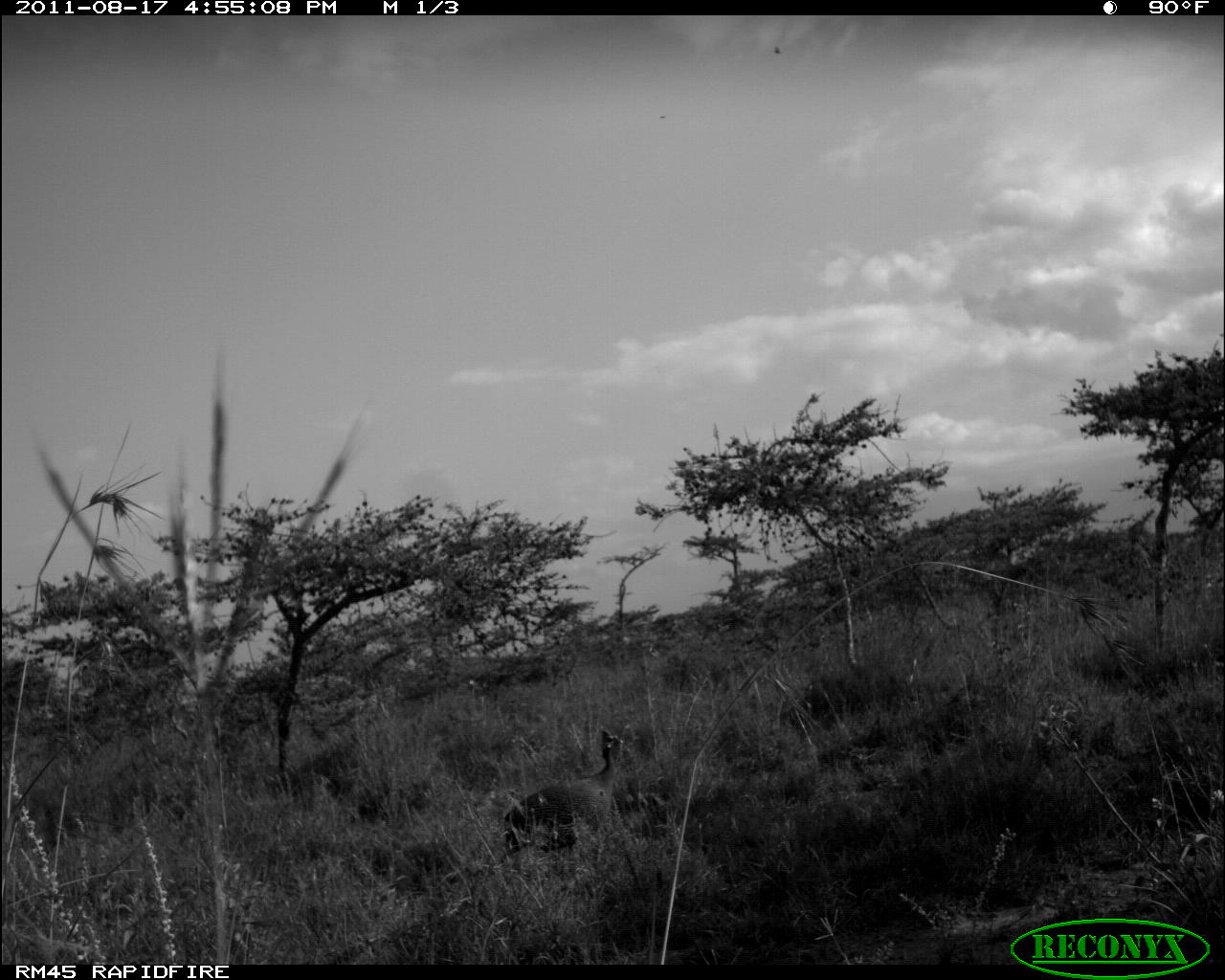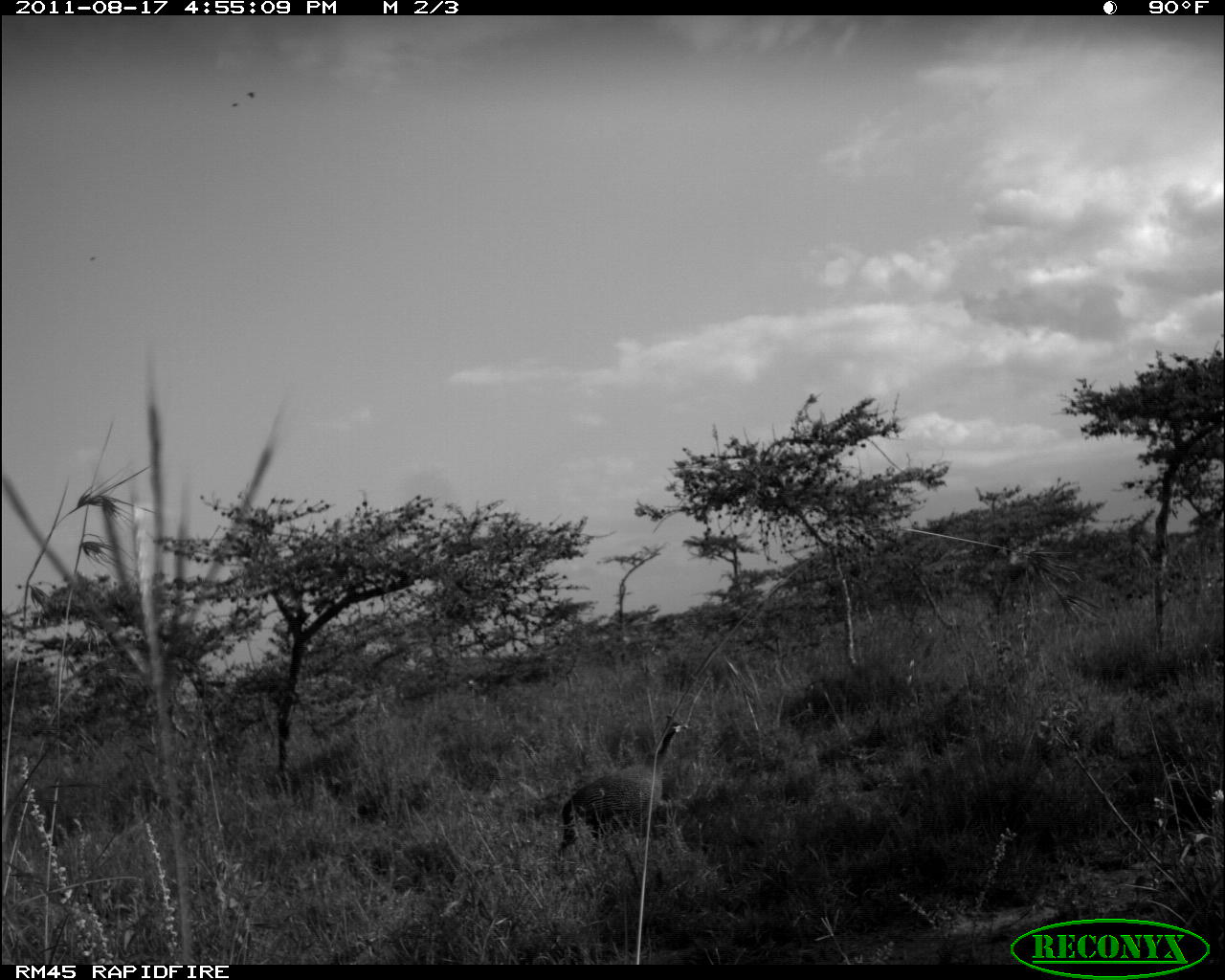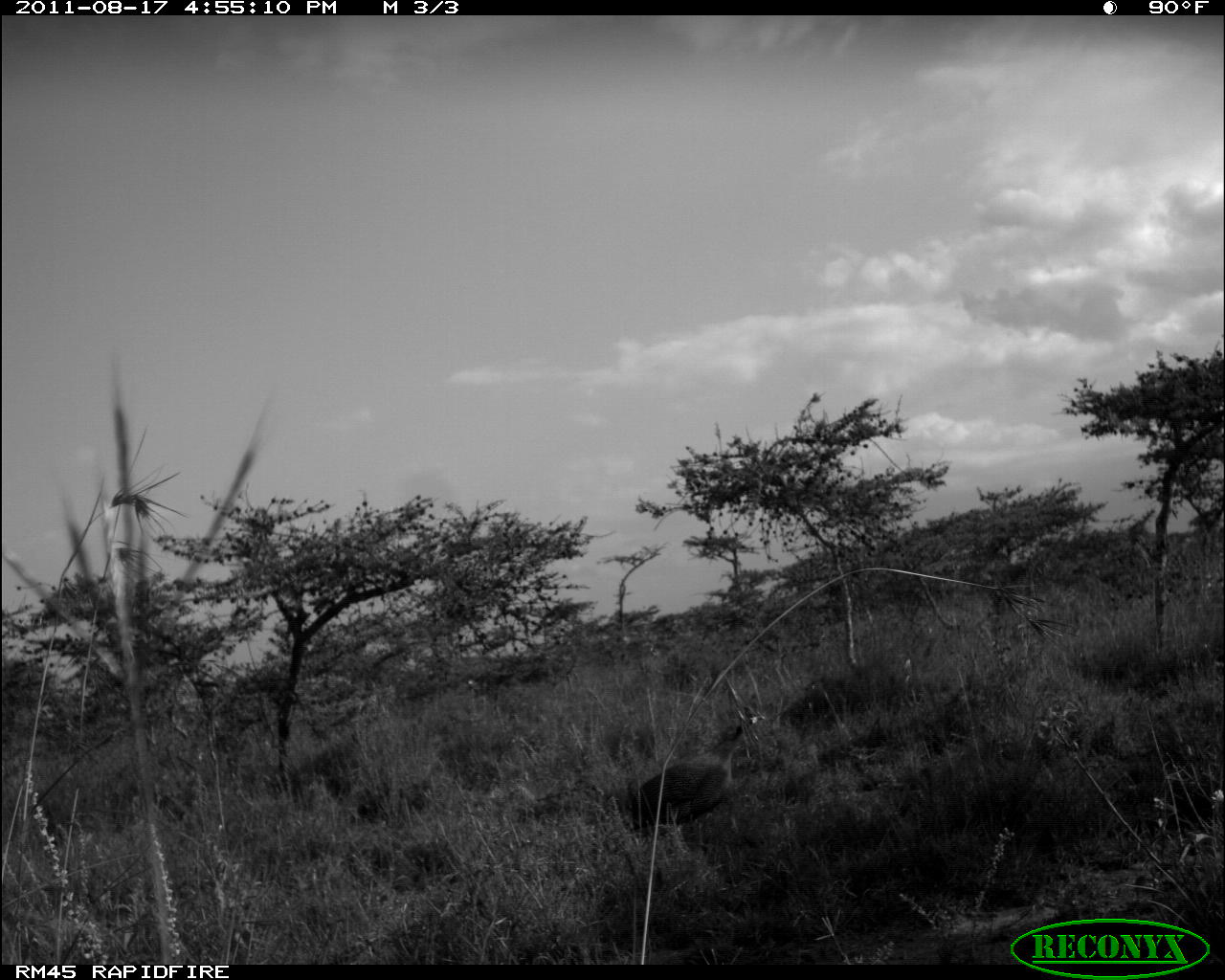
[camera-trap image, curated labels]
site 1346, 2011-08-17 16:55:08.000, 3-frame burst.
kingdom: Animalia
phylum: Chordata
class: Aves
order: Galliformes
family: Numididae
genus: Numida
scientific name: Numida meleagris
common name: helmeted guineafowl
Numida meleagris (helmeted guineafowl), count 1.